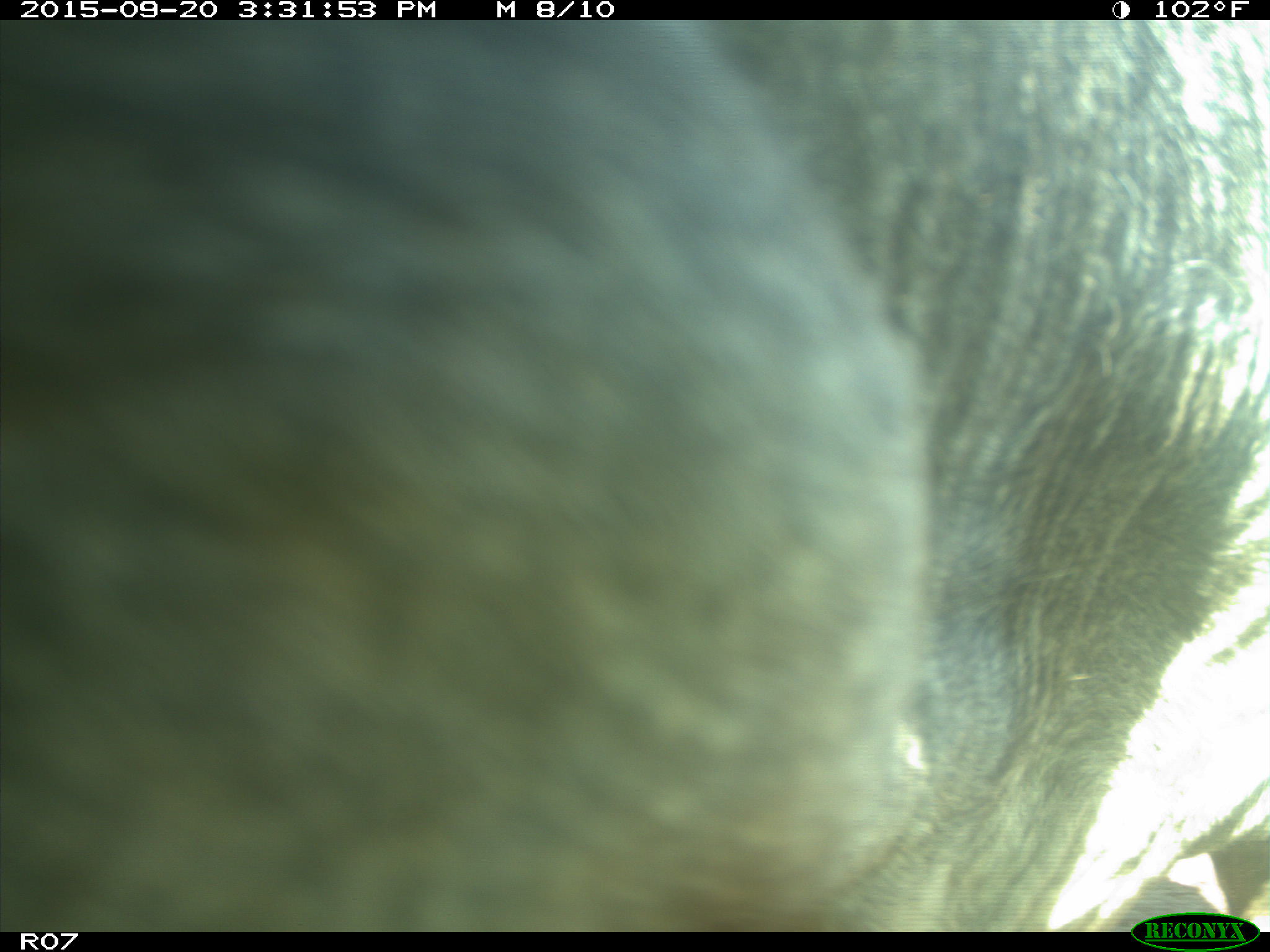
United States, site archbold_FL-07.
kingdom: Animalia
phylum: Chordata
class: Mammalia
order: Artiodactyla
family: Bovidae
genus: Bos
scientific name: Bos taurus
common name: domestic cow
Bos taurus (domestic cow).